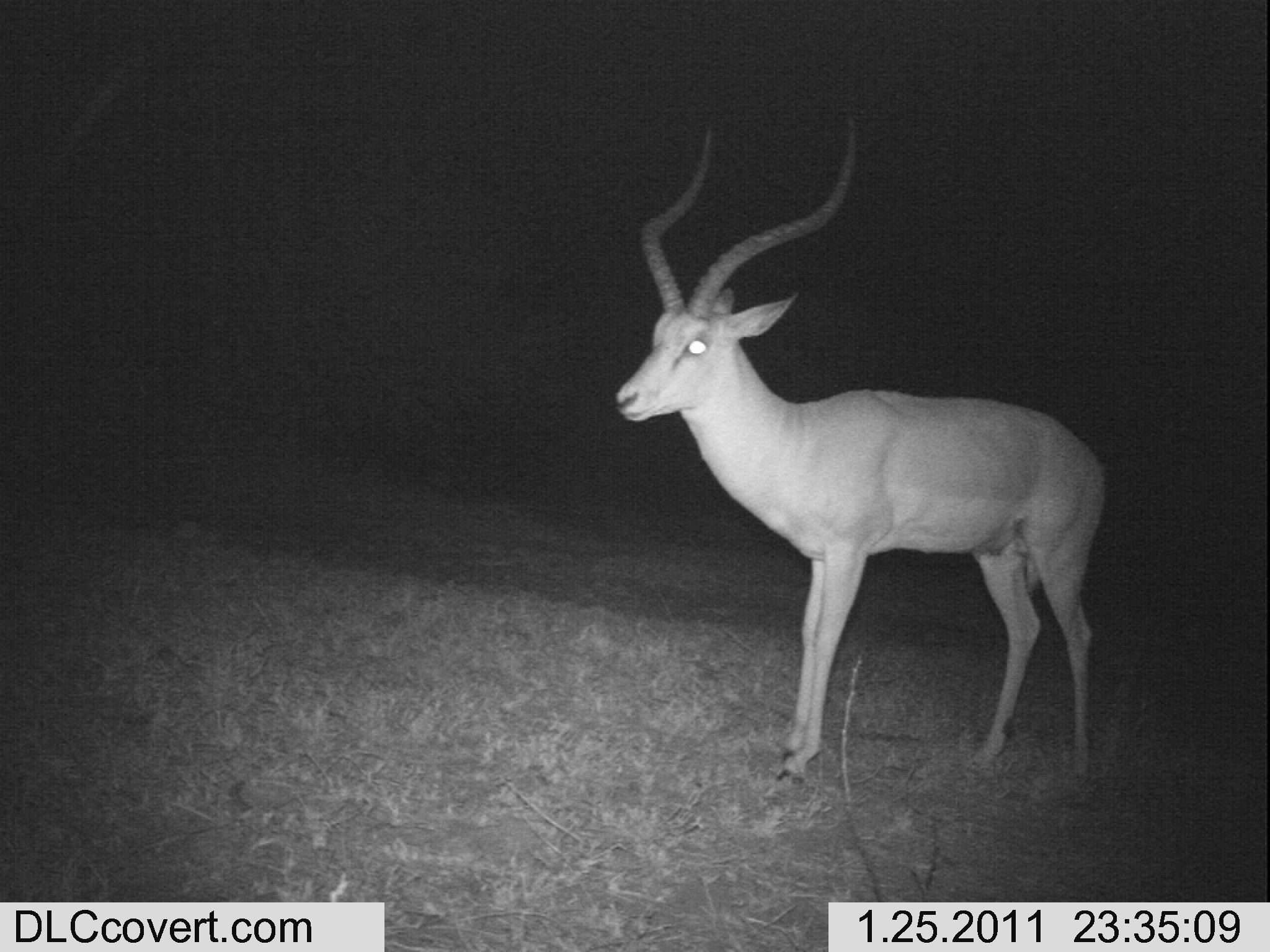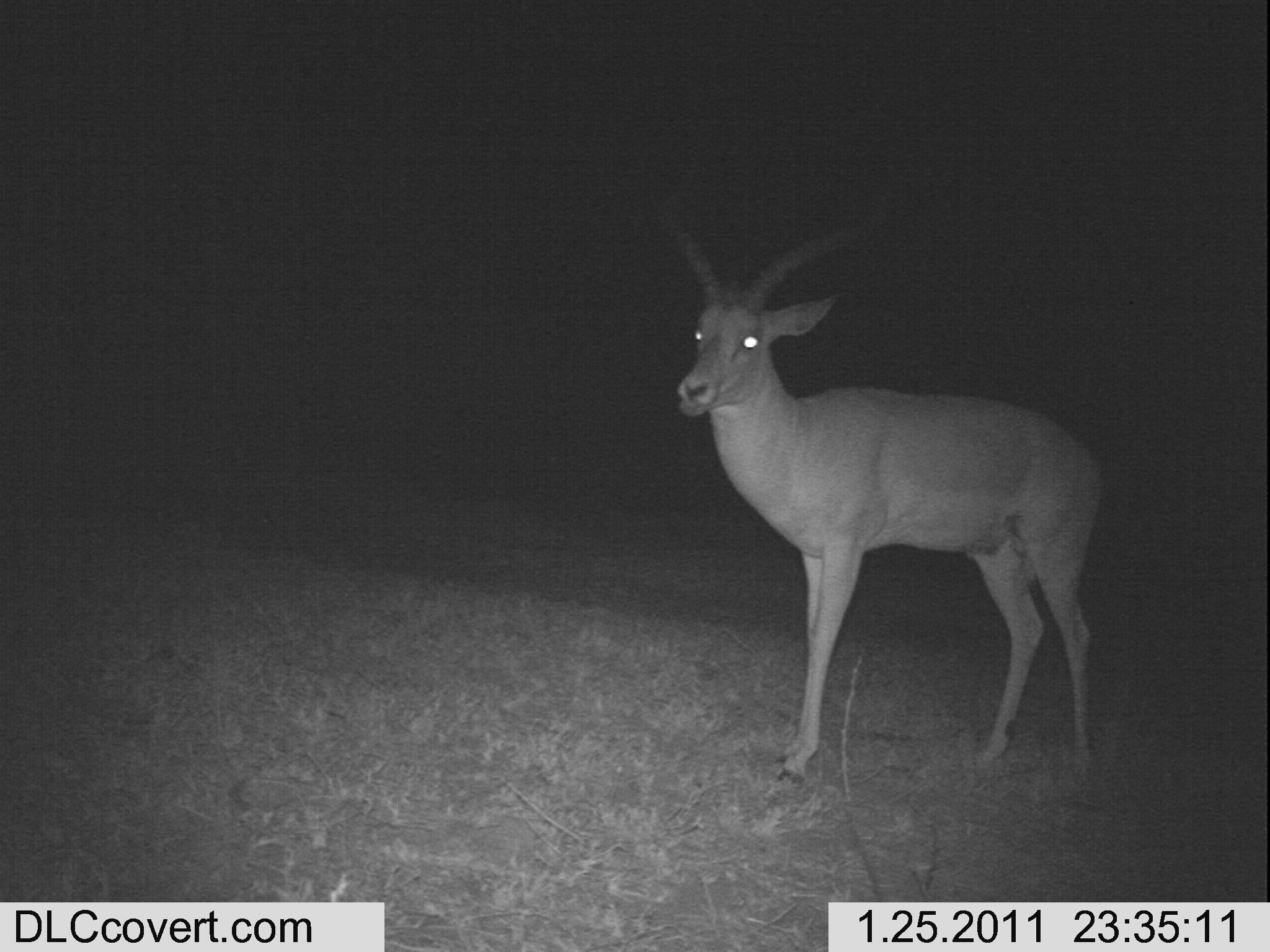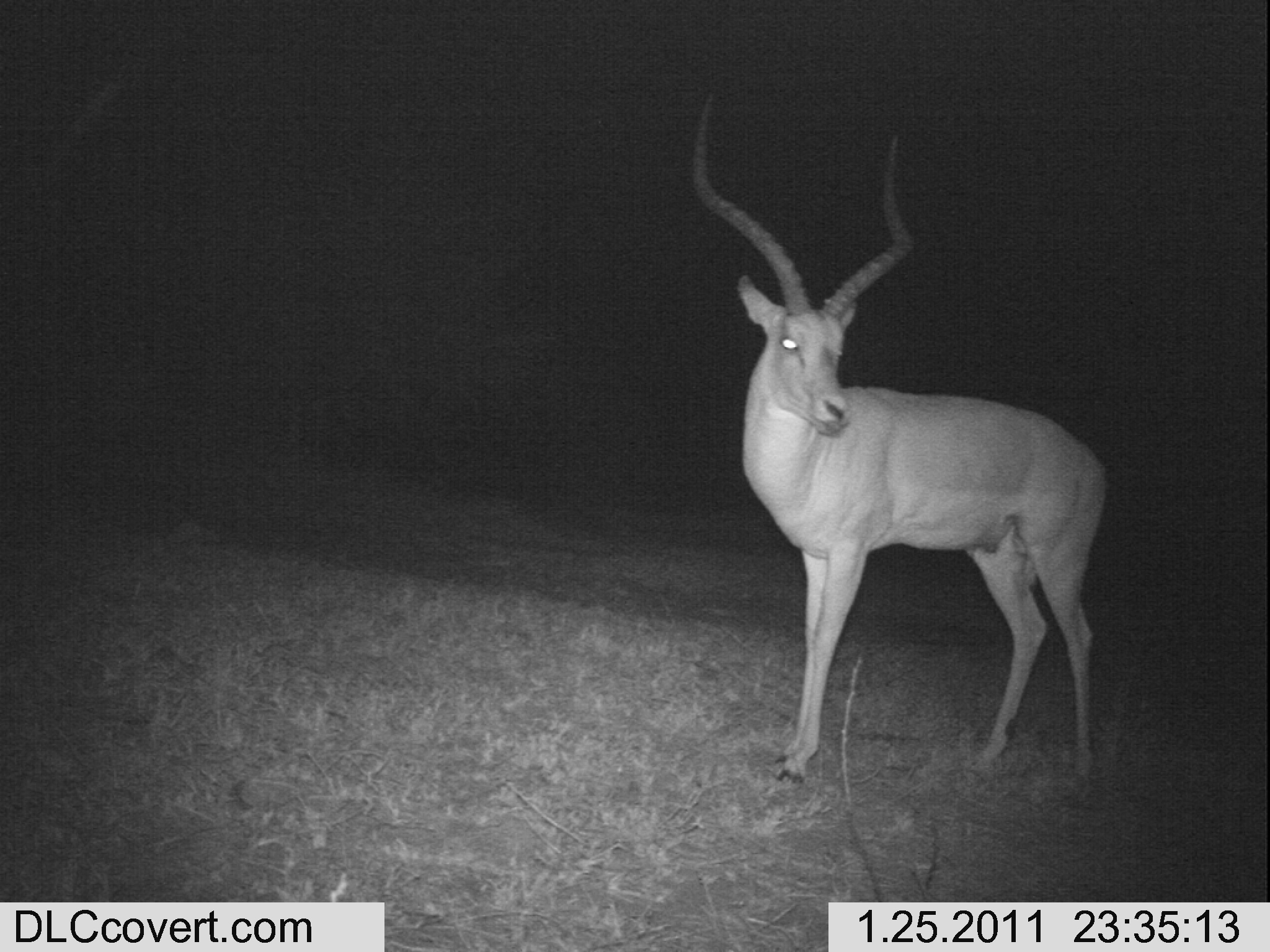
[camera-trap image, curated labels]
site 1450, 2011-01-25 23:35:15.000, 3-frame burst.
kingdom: Animalia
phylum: Chordata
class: Mammalia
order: Artiodactyla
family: Bovidae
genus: Aepyceros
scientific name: Aepyceros melampus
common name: impala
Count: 1.